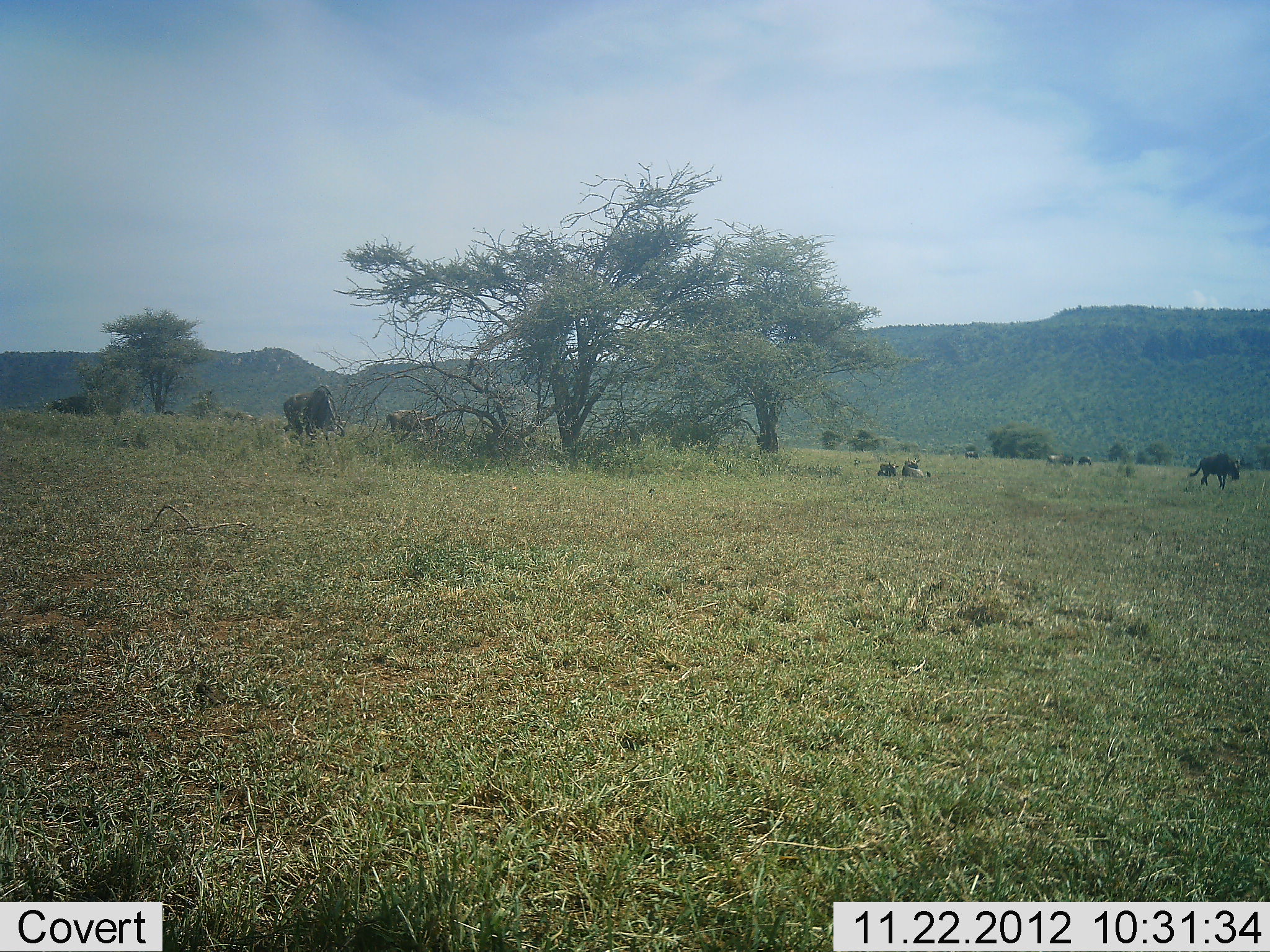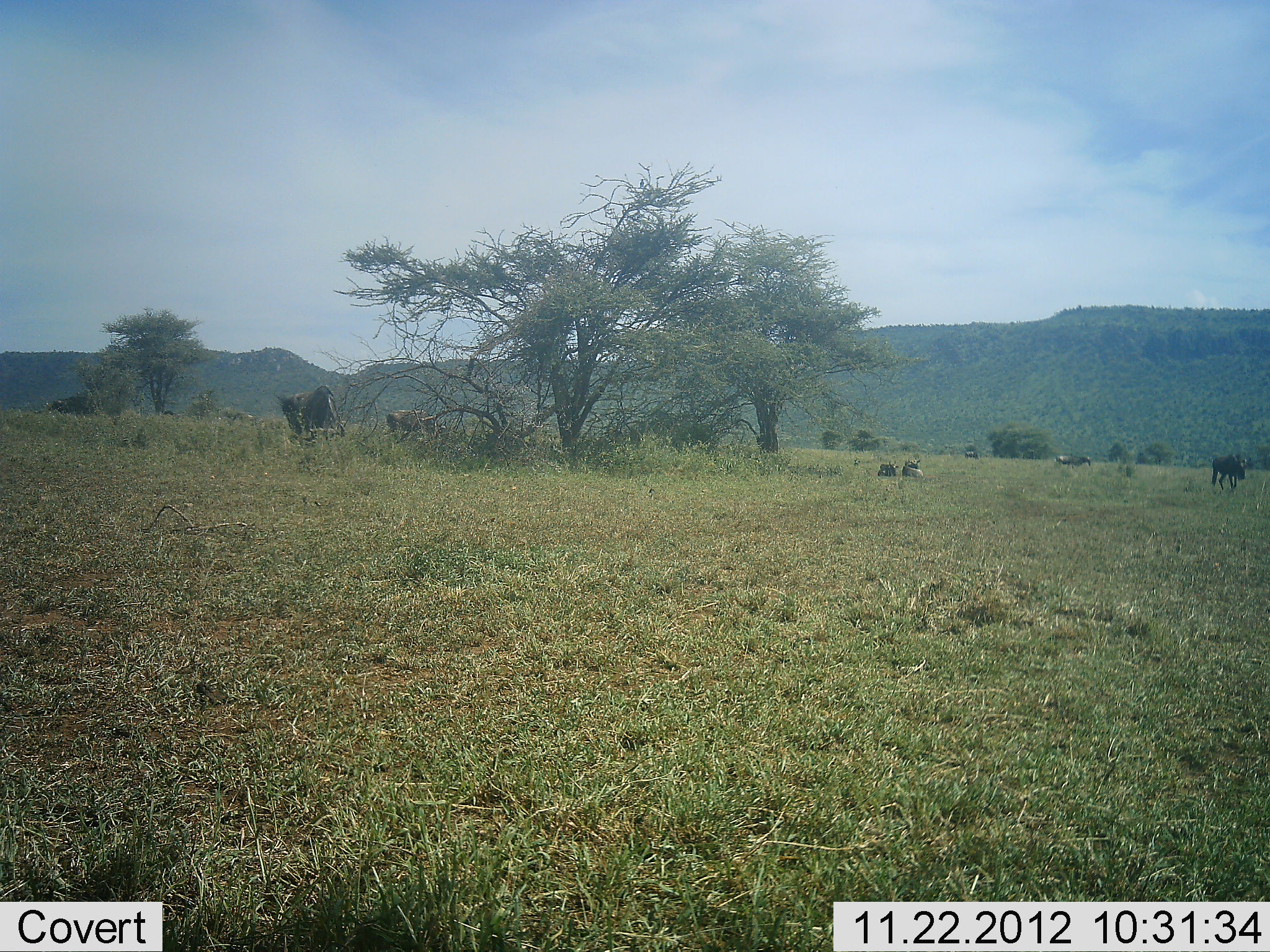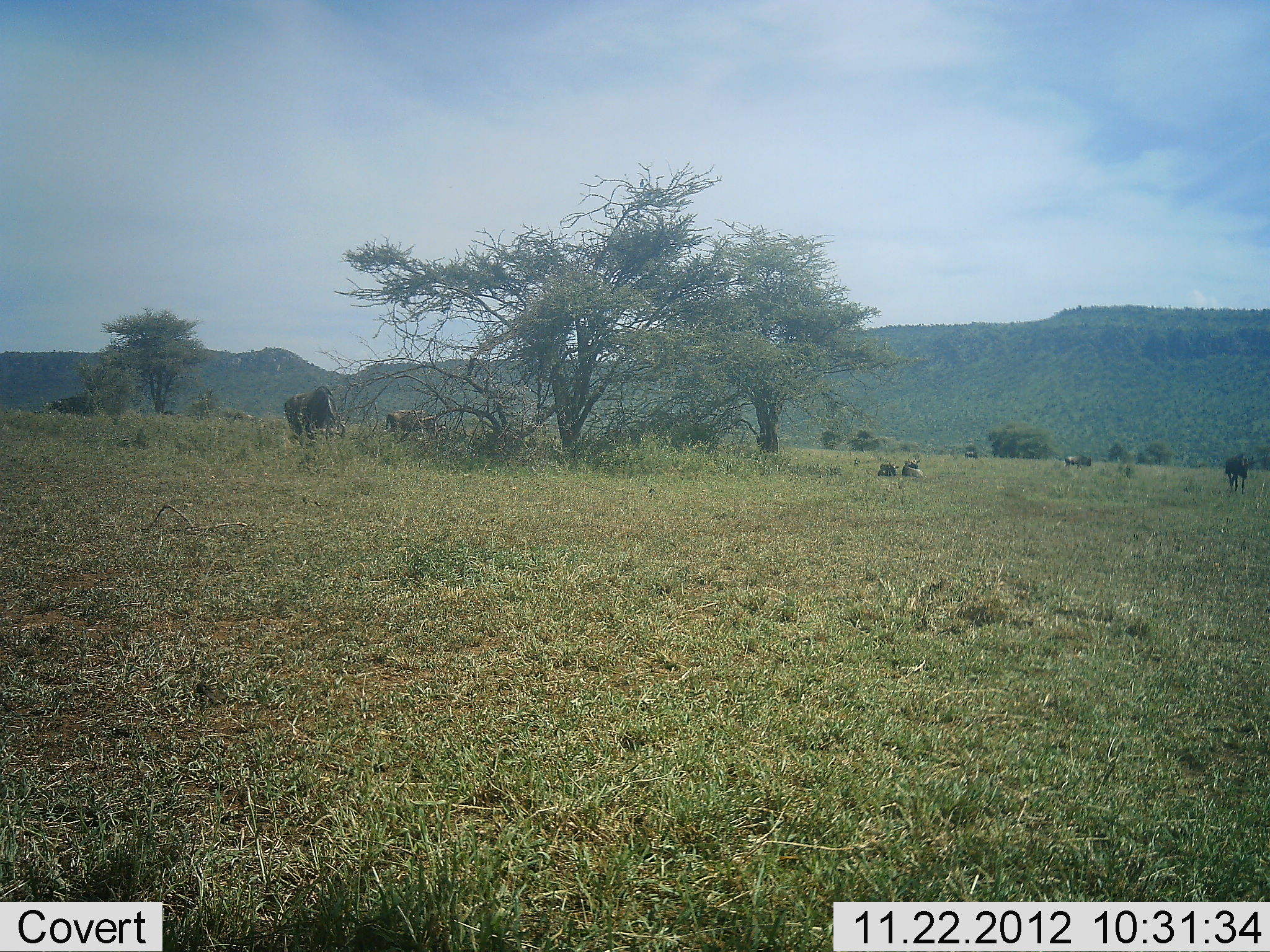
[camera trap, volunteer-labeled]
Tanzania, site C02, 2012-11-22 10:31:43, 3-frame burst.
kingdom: Animalia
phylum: Chordata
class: Mammalia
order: Artiodactyla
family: Bovidae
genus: Connochaetes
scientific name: Connochaetes taurinus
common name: blue wildebeest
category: wildebeest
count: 6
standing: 48%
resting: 72%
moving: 86%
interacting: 0%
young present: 0%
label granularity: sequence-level